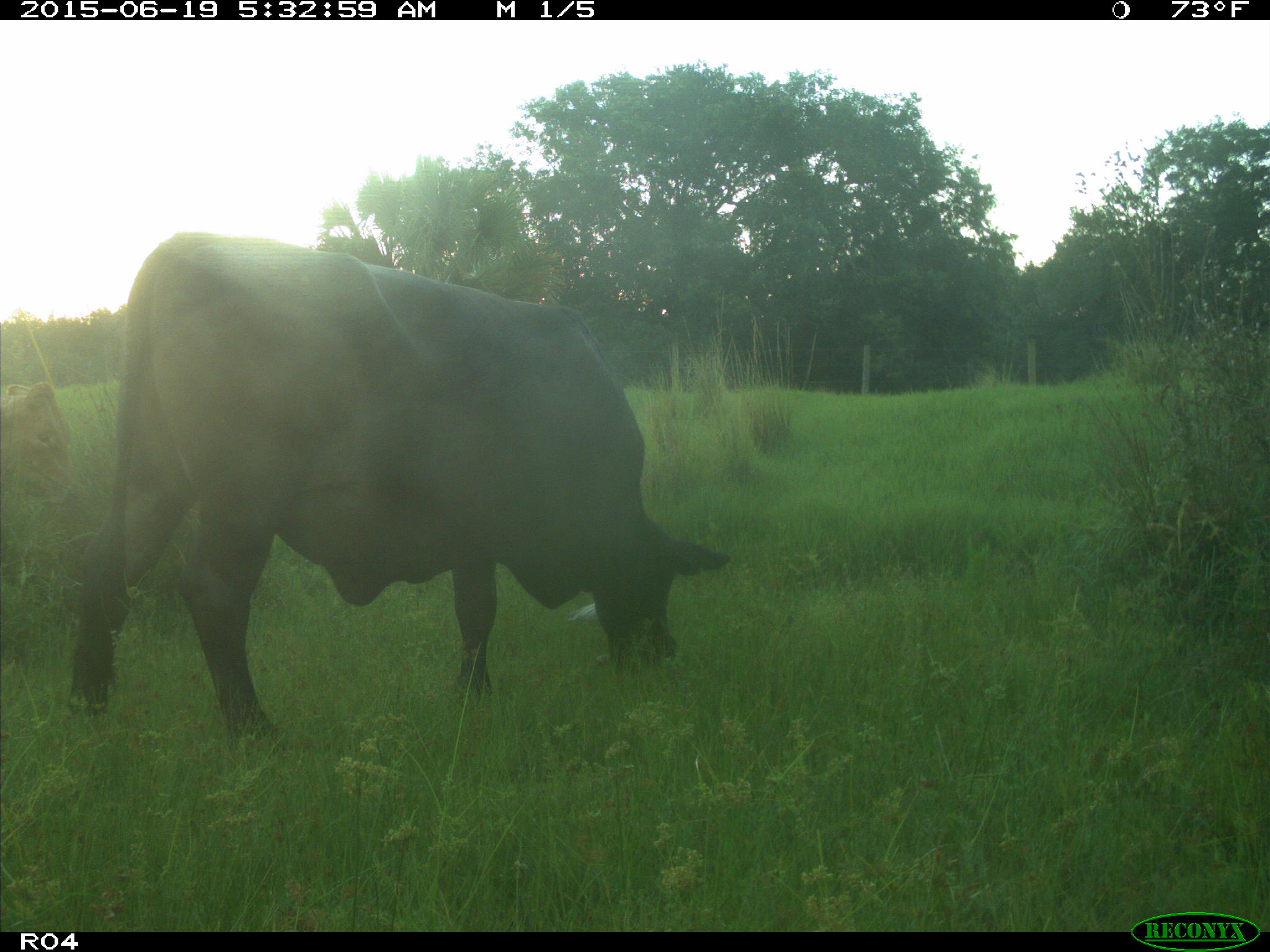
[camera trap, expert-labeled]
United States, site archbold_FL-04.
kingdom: Animalia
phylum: Chordata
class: Mammalia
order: Artiodactyla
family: Bovidae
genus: Bos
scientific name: Bos taurus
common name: domestic cow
Bos taurus (domestic cow).